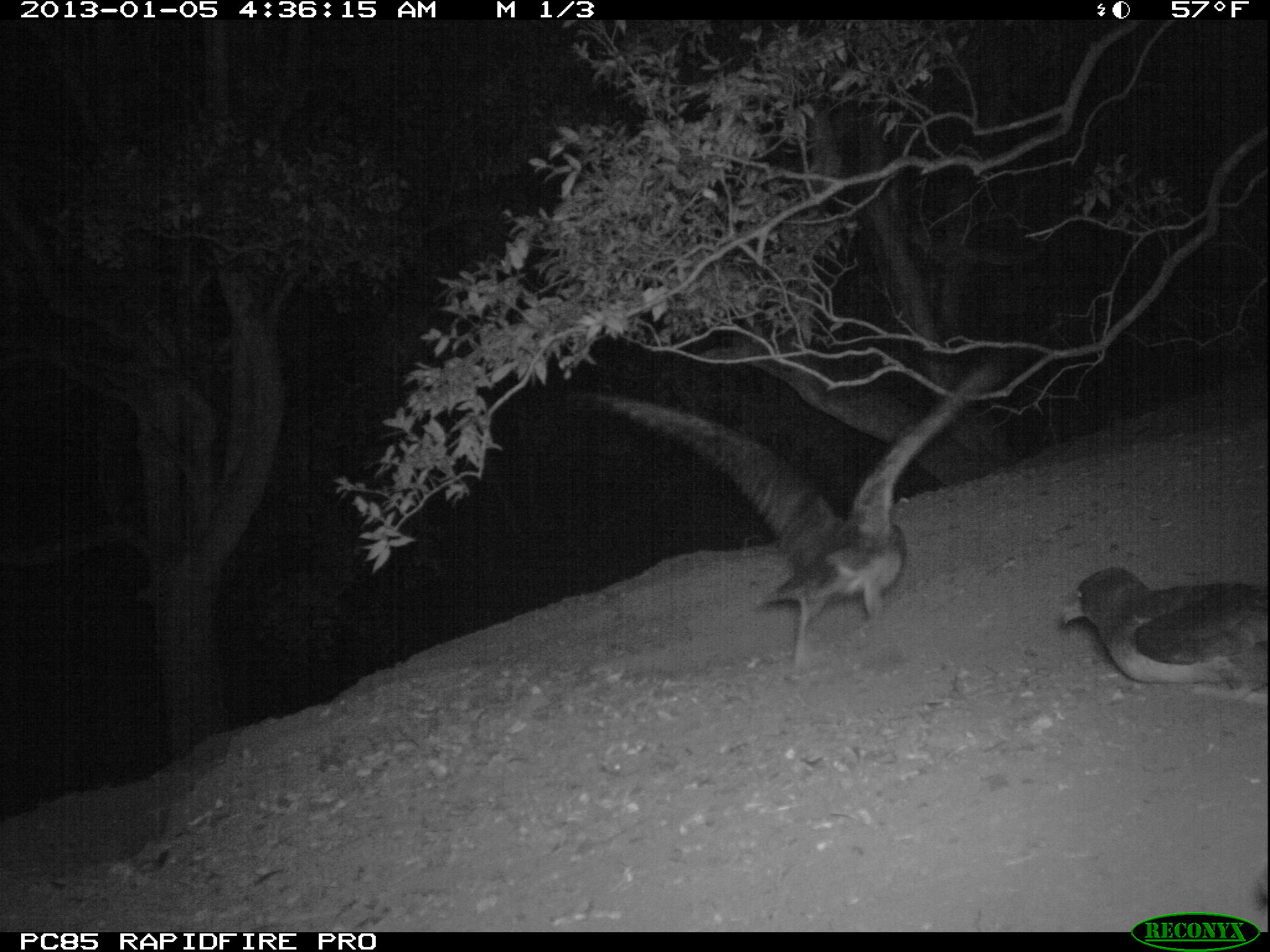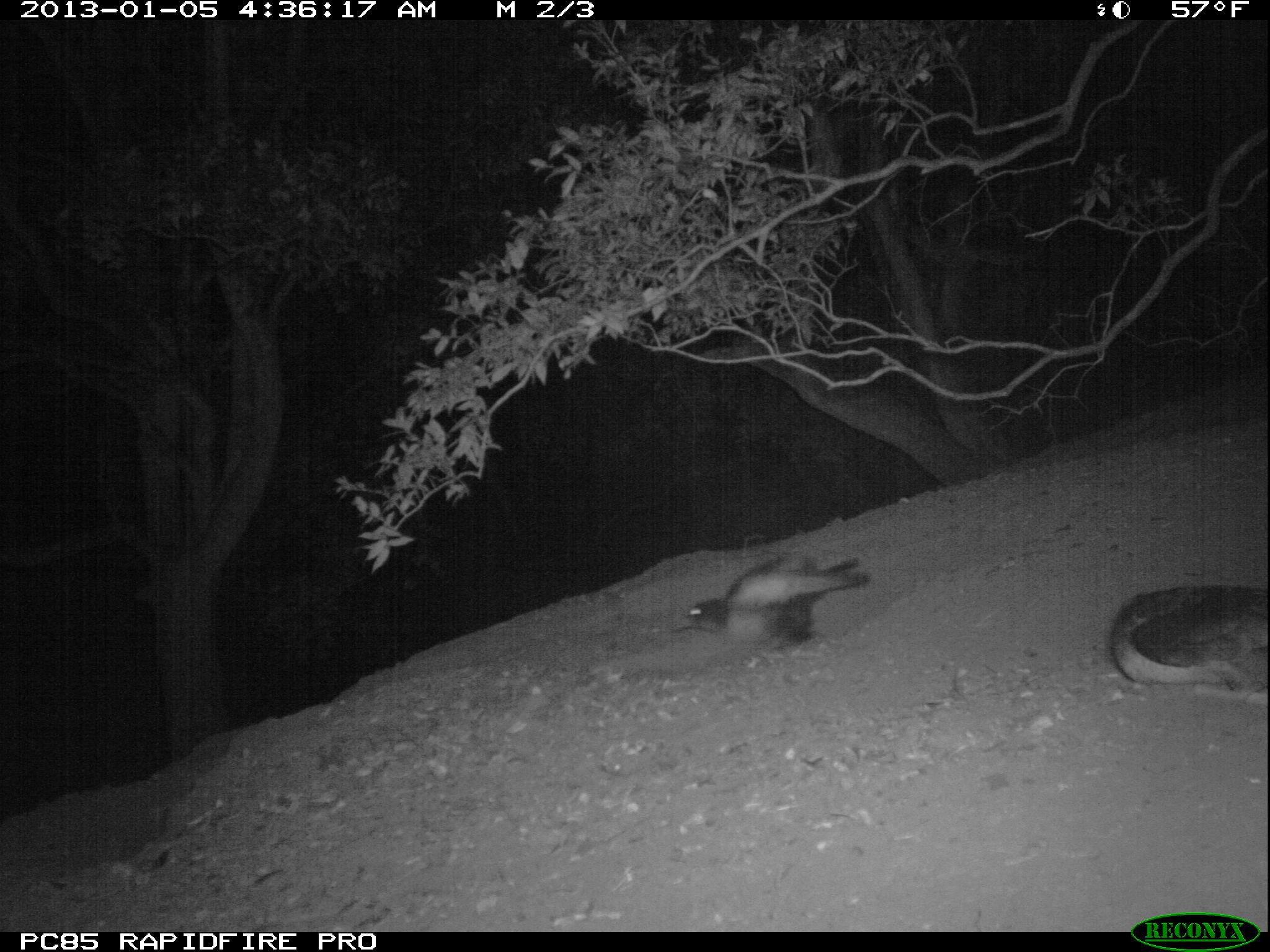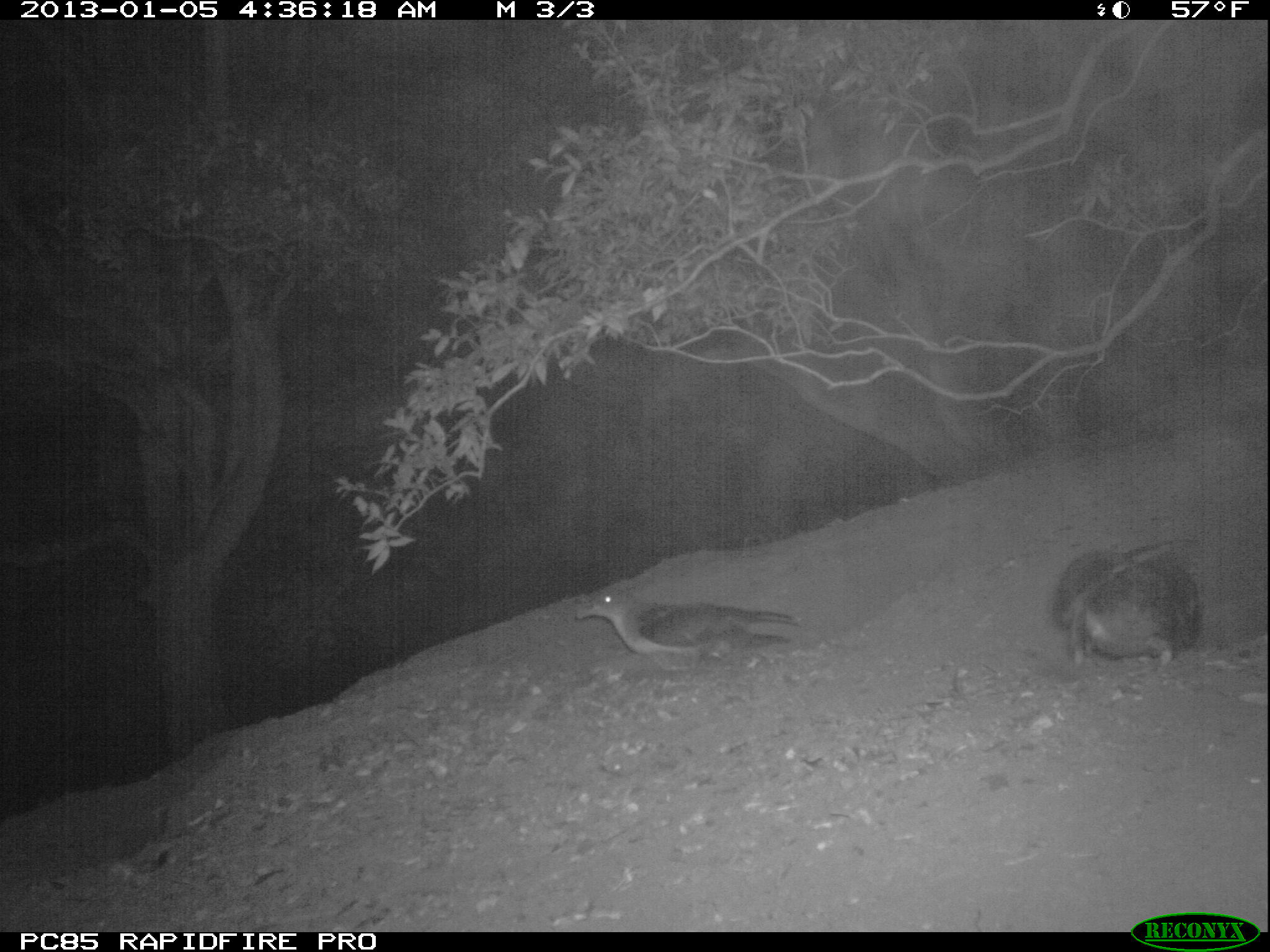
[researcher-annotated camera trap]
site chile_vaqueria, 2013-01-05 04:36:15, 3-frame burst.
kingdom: Animalia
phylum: Chordata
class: Aves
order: Procellariiformes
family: Procellariidae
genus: Calonectris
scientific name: Calonectris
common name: shearwater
Shearwater (Calonectris).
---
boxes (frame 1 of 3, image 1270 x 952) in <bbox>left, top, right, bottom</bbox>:
shearwater: <bbox>580, 359, 1013, 680</bbox>; <bbox>1059, 560, 1268, 704</bbox>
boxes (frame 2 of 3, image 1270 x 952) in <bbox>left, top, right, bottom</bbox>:
shearwater: <bbox>1102, 581, 1270, 700</bbox>; <bbox>678, 557, 871, 649</bbox>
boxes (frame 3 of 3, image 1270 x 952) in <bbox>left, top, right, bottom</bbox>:
shearwater: <bbox>1045, 544, 1205, 669</bbox>; <bbox>572, 586, 802, 668</bbox>